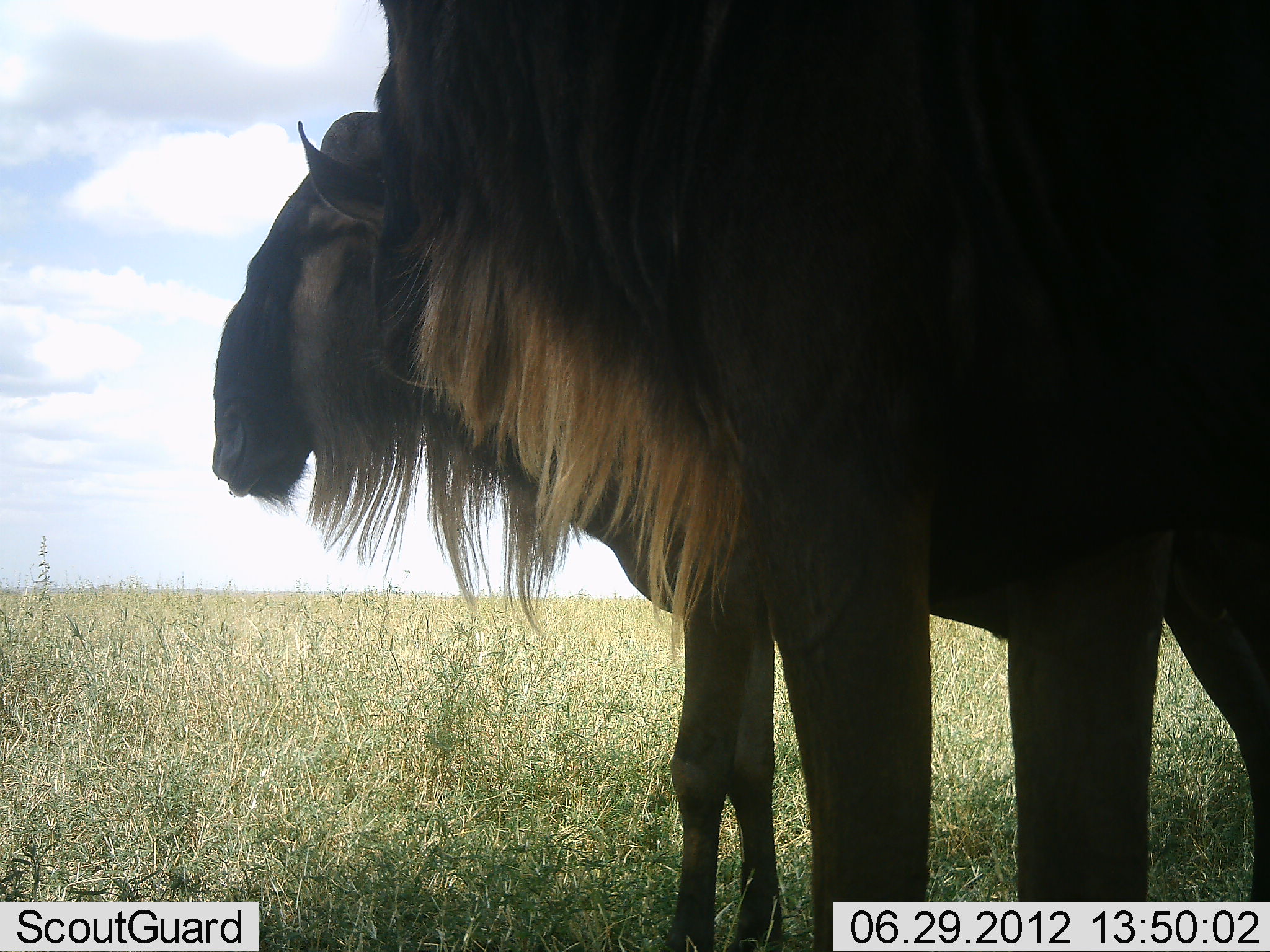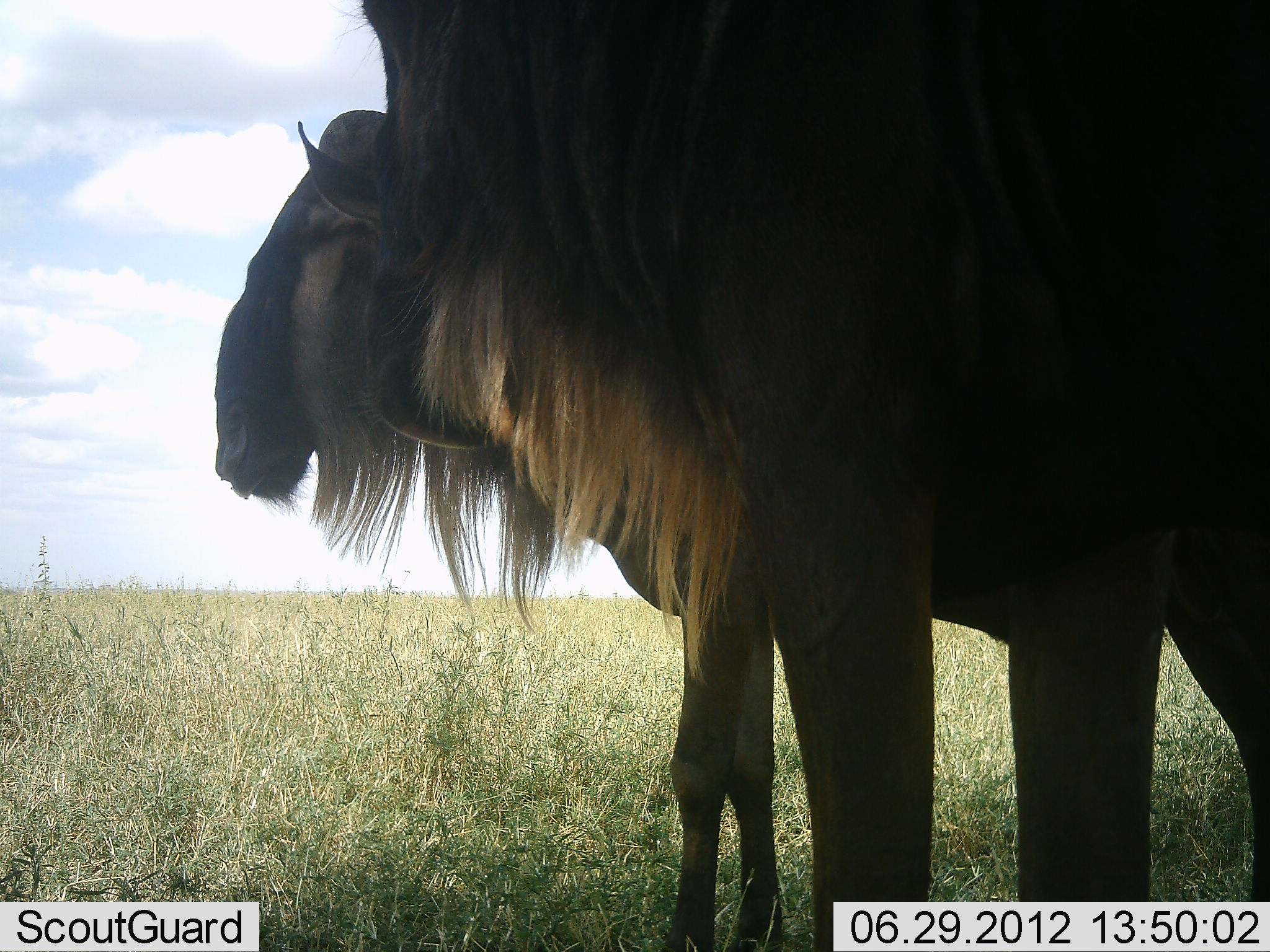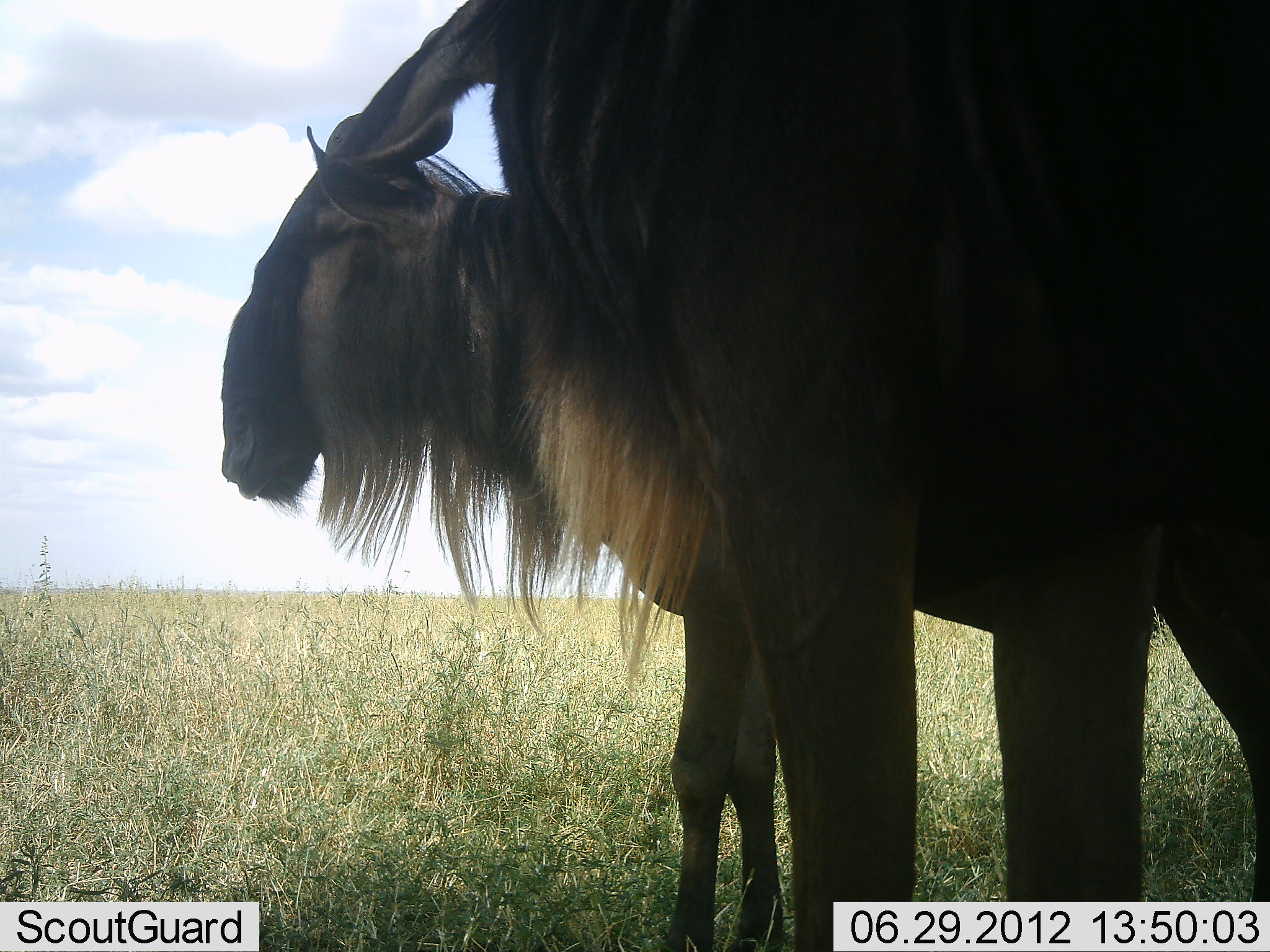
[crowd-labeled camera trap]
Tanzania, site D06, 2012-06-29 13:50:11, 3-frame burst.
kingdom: Animalia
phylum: Chordata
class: Mammalia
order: Artiodactyla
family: Bovidae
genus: Connochaetes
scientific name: Connochaetes taurinus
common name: blue wildebeest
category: wildebeest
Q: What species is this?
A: Wildebeest (blue wildebeest) (Connochaetes taurinus).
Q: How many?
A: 2.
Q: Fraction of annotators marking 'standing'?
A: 100%.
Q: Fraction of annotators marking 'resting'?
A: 0%.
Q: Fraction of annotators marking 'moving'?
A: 0%.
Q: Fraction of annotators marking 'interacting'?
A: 10%.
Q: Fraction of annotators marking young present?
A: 10%.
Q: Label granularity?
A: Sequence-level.